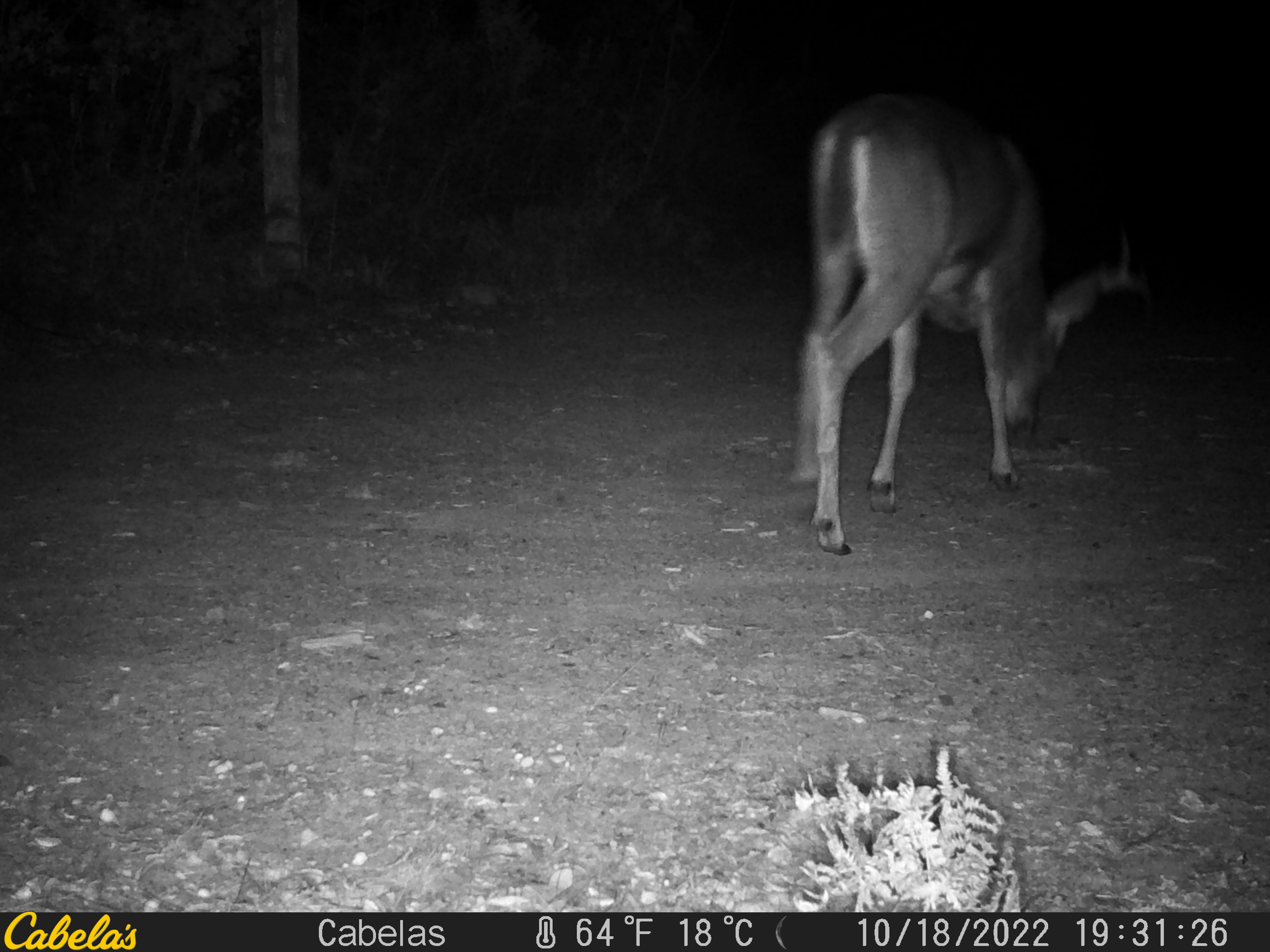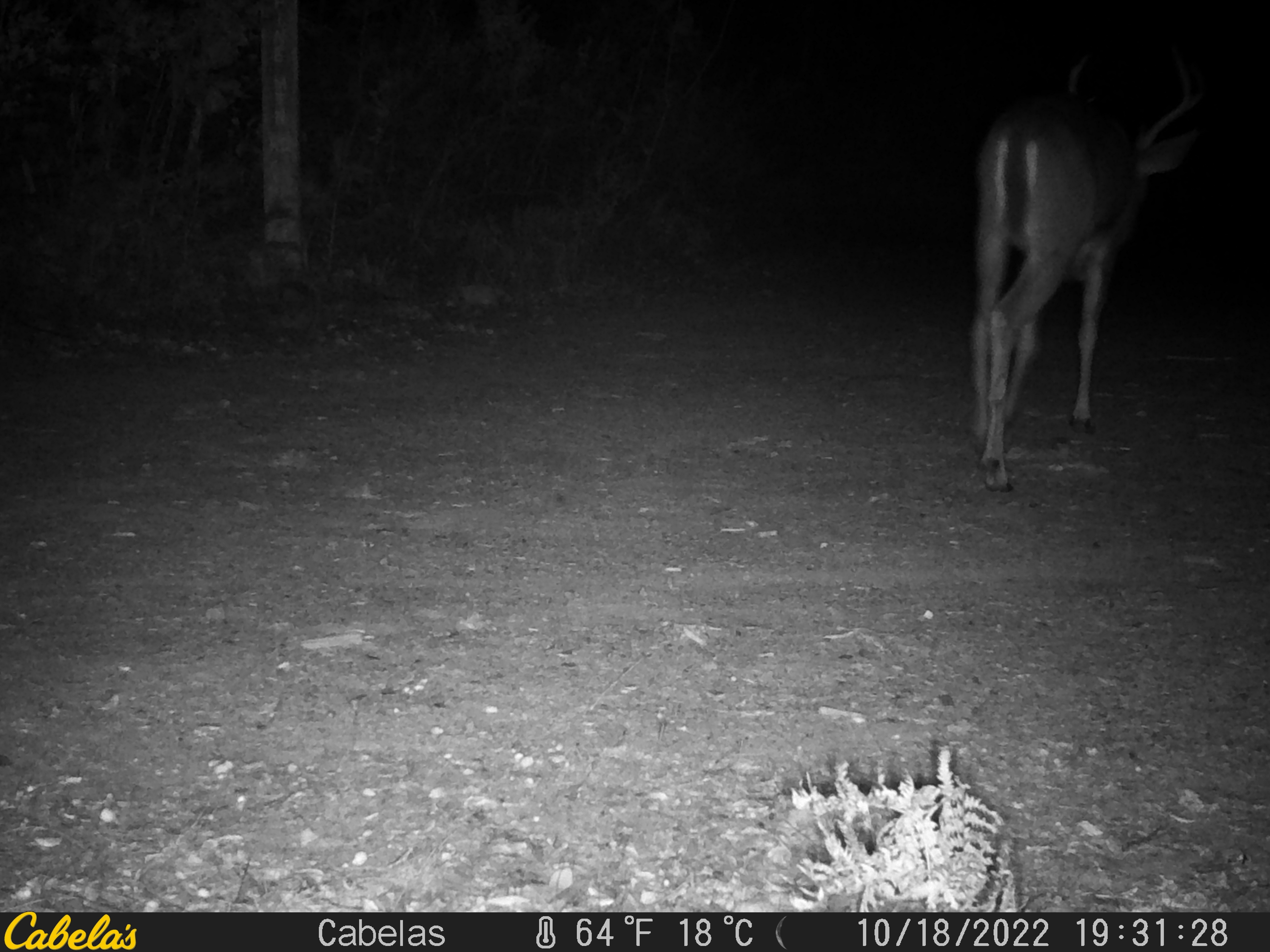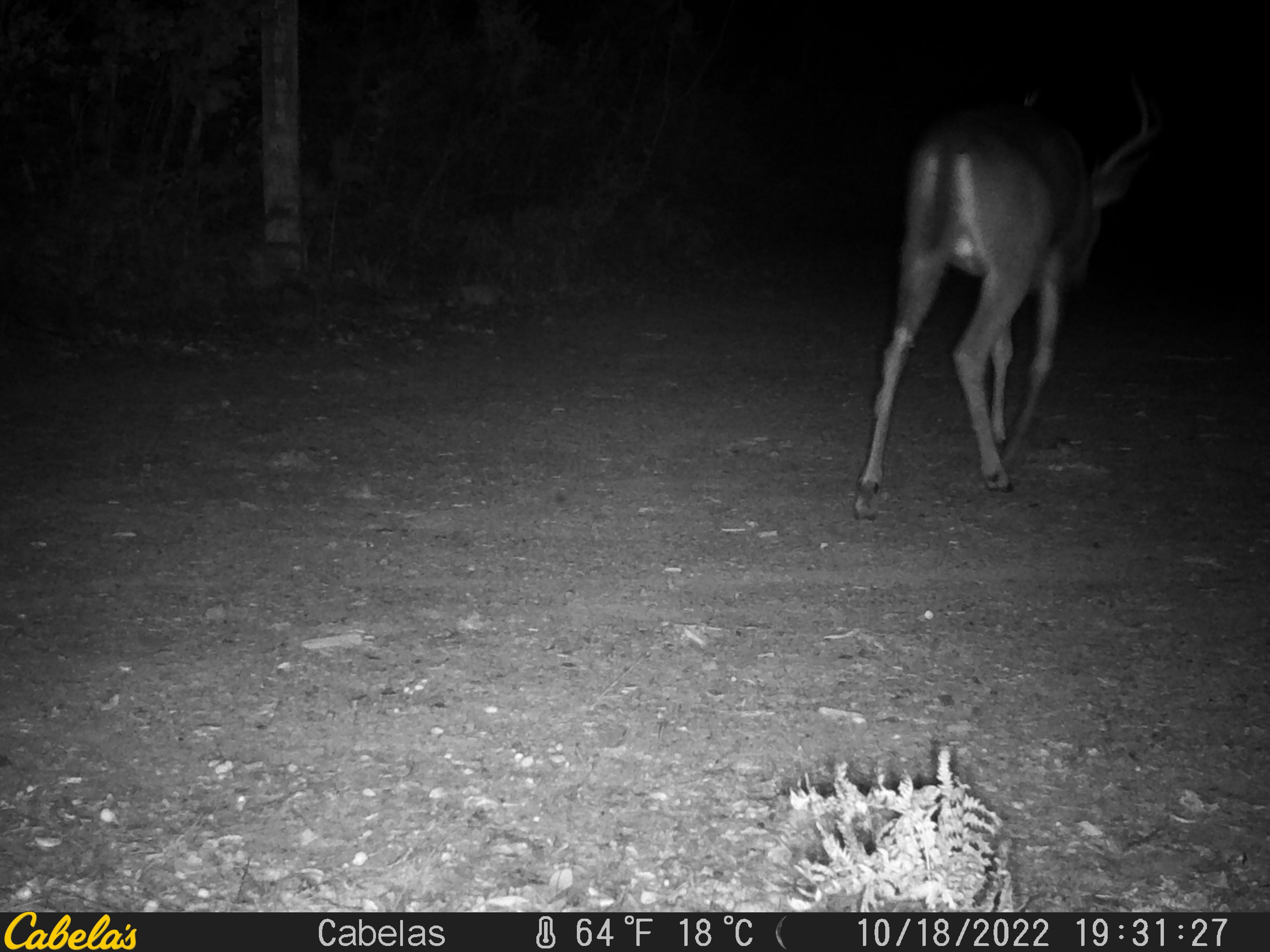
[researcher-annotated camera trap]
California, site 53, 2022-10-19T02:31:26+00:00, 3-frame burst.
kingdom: Animalia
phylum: Chordata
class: Mammalia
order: Artiodactyla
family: Cervidae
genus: Odocoileus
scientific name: Odocoileus hemionus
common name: mule deer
Mule deer (Odocoileus hemionus).